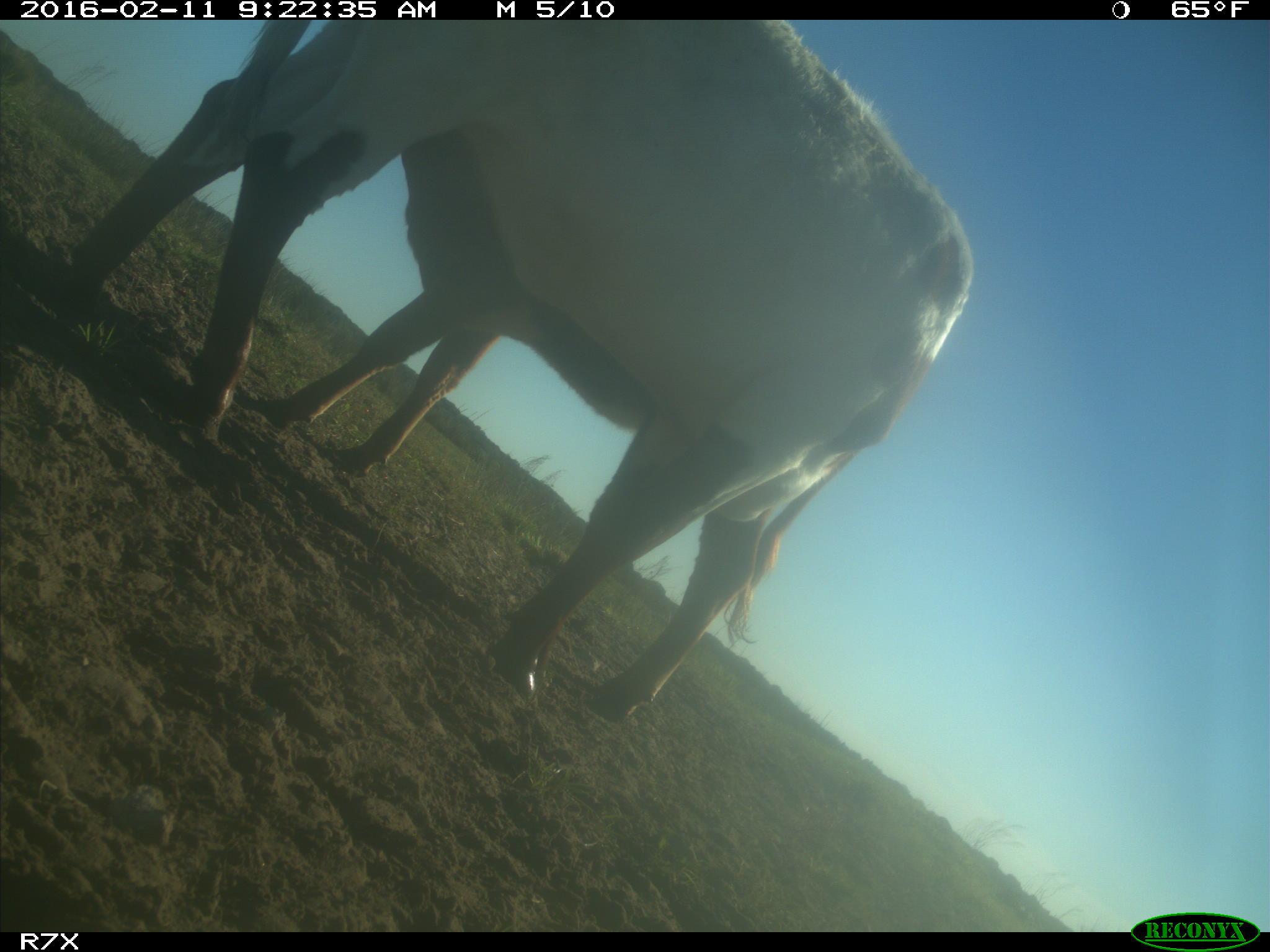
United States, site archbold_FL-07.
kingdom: Animalia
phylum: Chordata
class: Mammalia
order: Artiodactyla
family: Bovidae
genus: Bos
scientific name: Bos taurus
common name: domestic cow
Bos taurus (domestic cow).